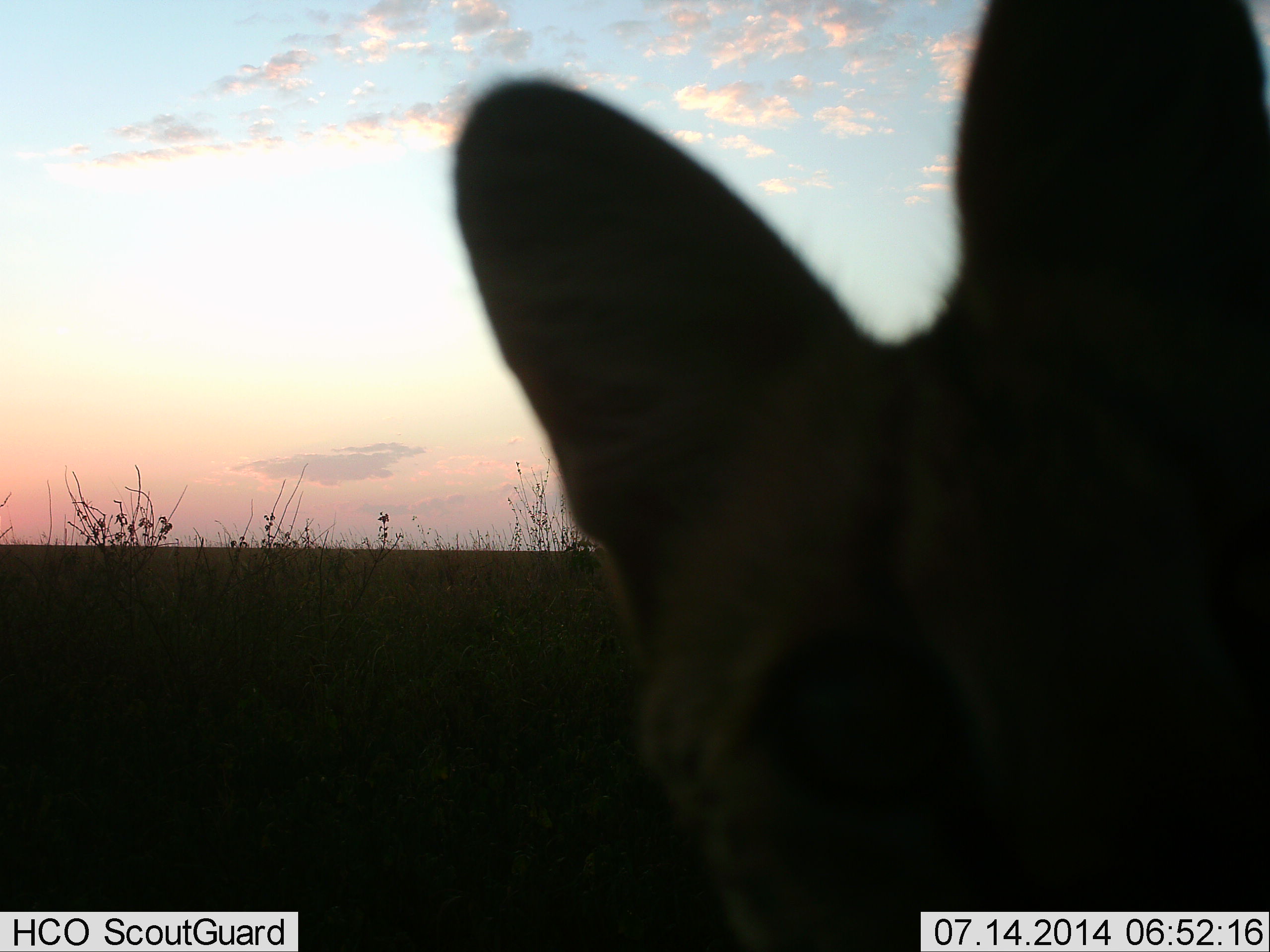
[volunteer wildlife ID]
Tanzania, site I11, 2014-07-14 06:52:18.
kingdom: Animalia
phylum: Chordata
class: Mammalia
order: Carnivora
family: Felidae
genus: Leptailurus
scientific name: Leptailurus serval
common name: serval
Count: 1.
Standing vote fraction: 91%.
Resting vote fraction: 0%.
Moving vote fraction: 0%.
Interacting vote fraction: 18%.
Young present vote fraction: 0%.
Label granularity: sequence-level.